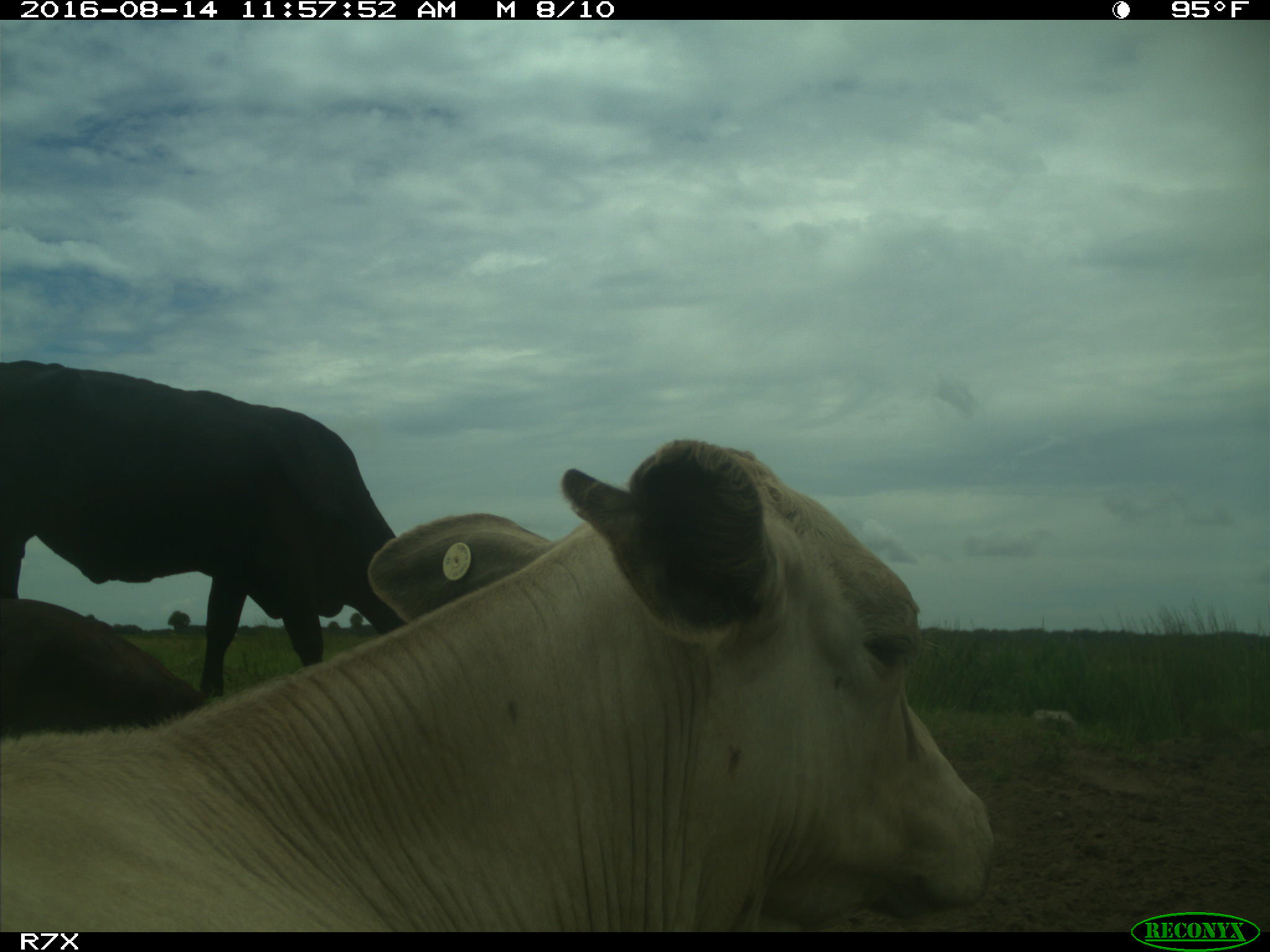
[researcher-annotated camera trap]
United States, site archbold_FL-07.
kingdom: Animalia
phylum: Chordata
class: Mammalia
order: Artiodactyla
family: Bovidae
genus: Bos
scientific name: Bos taurus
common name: domestic cow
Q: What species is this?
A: Bos taurus (domestic cow).